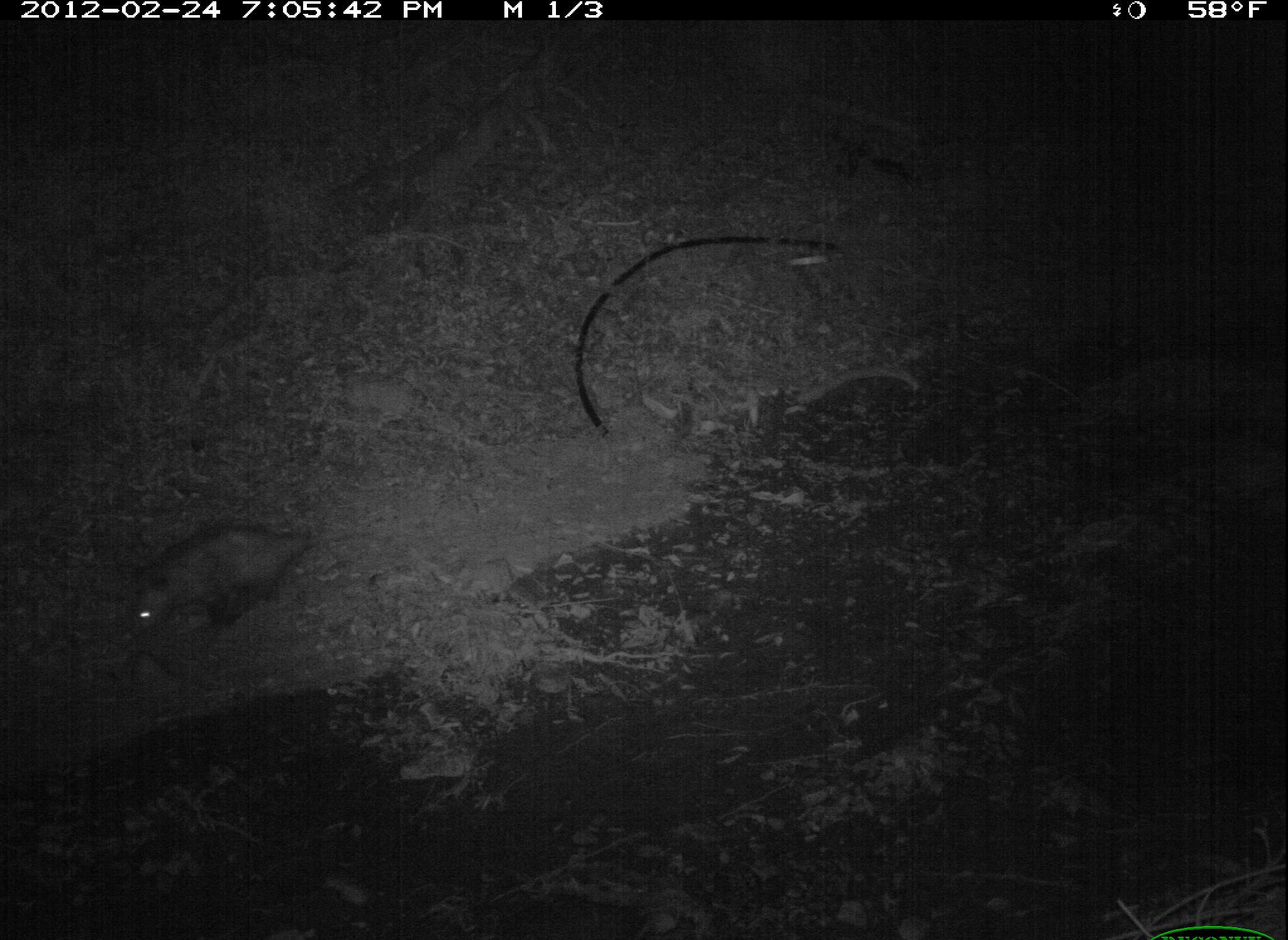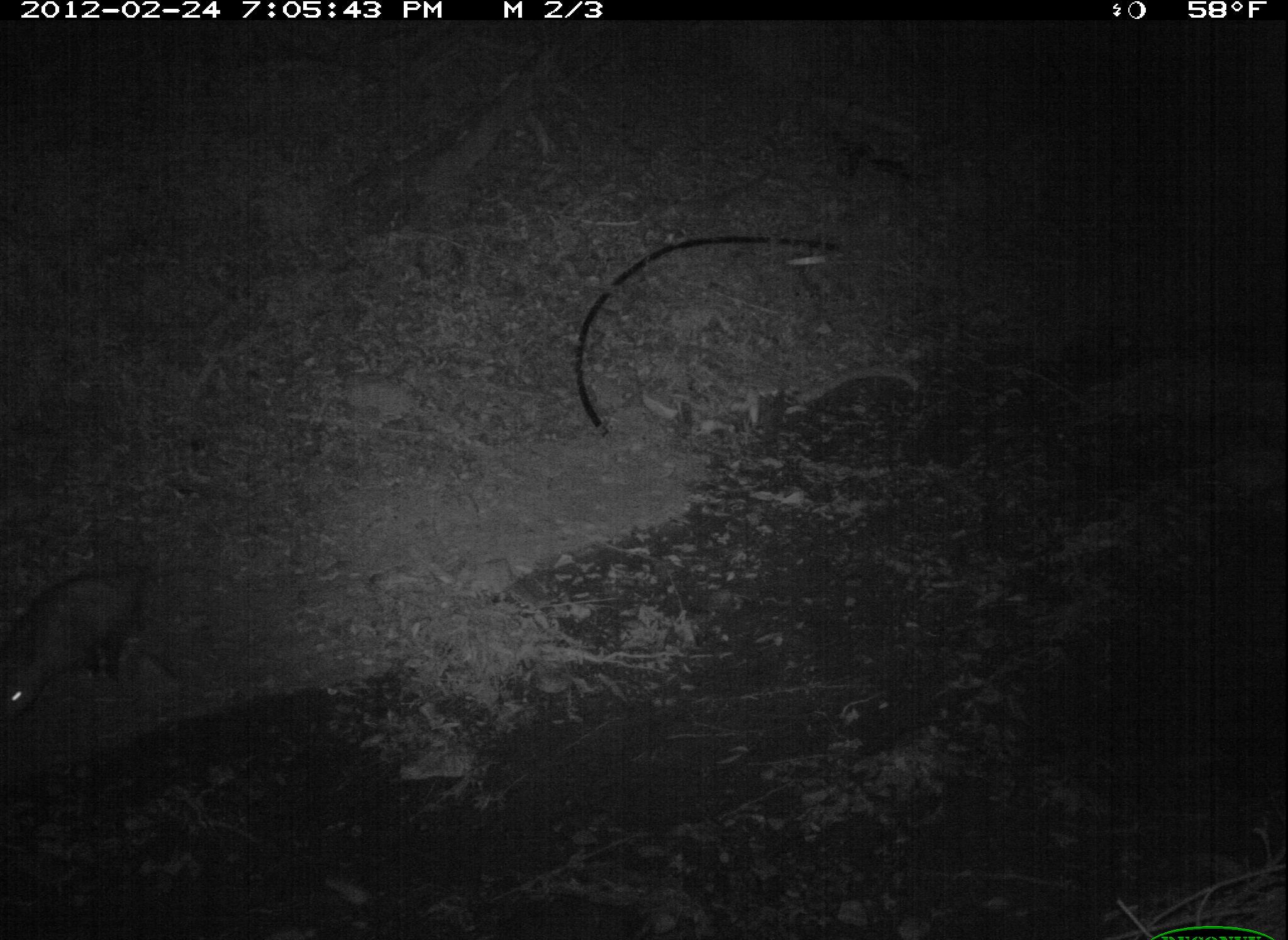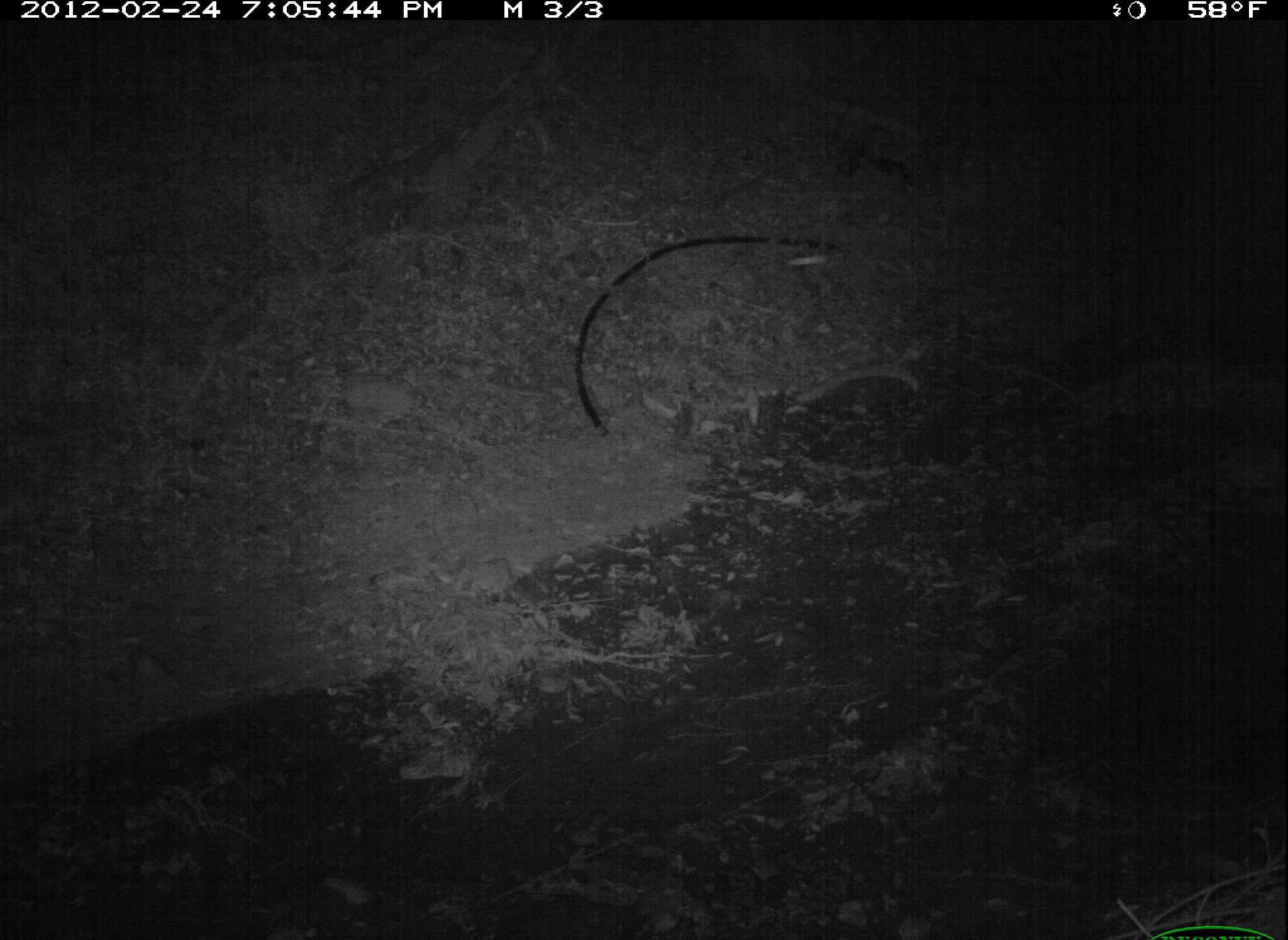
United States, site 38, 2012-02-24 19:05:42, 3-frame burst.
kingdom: Animalia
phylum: Chordata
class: Mammalia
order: Didelphimorphia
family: Didelphidae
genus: Didelphis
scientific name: Didelphis virginiana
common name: virginia opossum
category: opossum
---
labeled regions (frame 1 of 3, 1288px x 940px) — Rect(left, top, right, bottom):
opossum: Rect(114, 514, 330, 659)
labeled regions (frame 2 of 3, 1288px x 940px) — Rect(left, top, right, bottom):
opossum: Rect(1, 527, 194, 731)